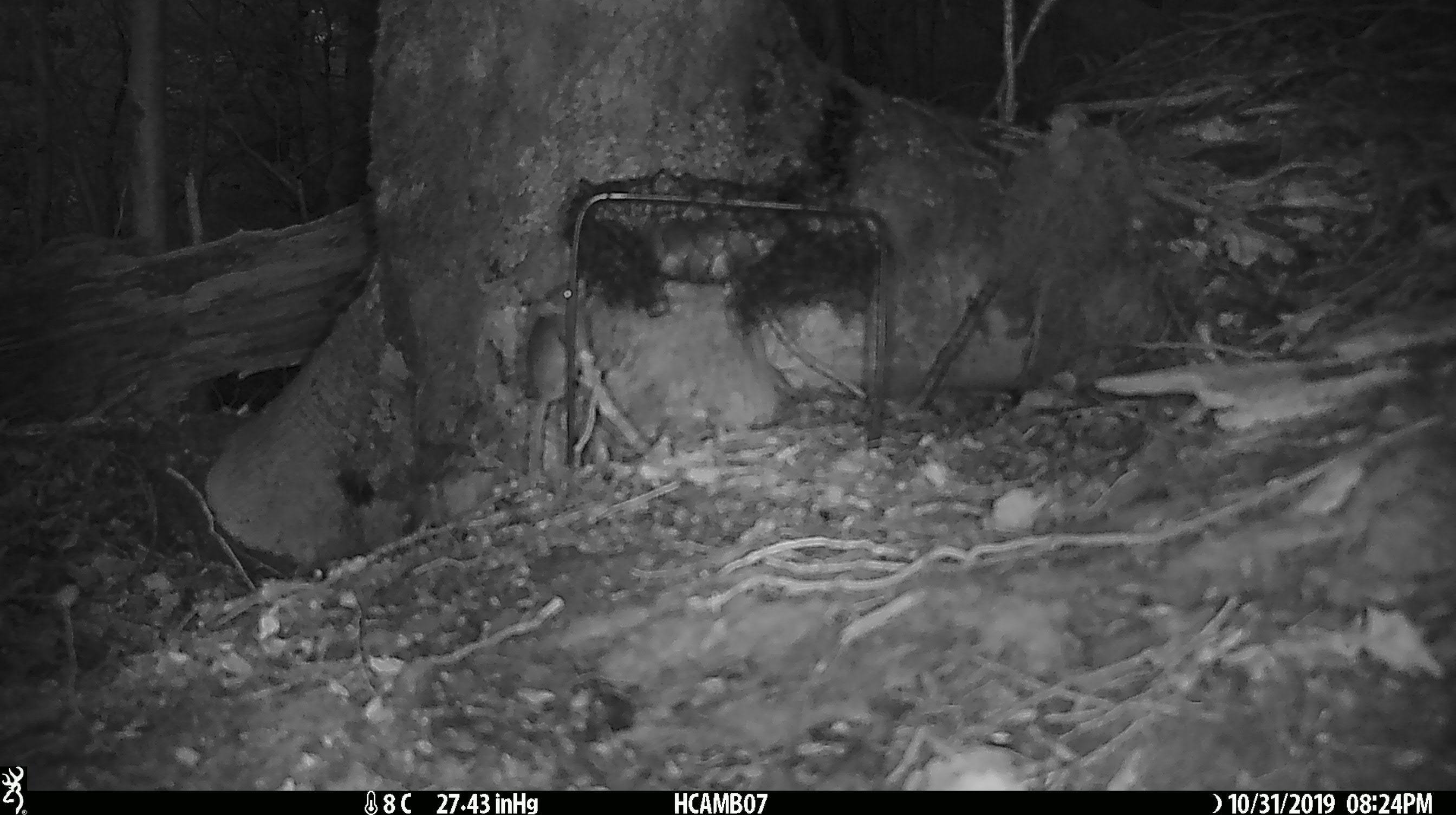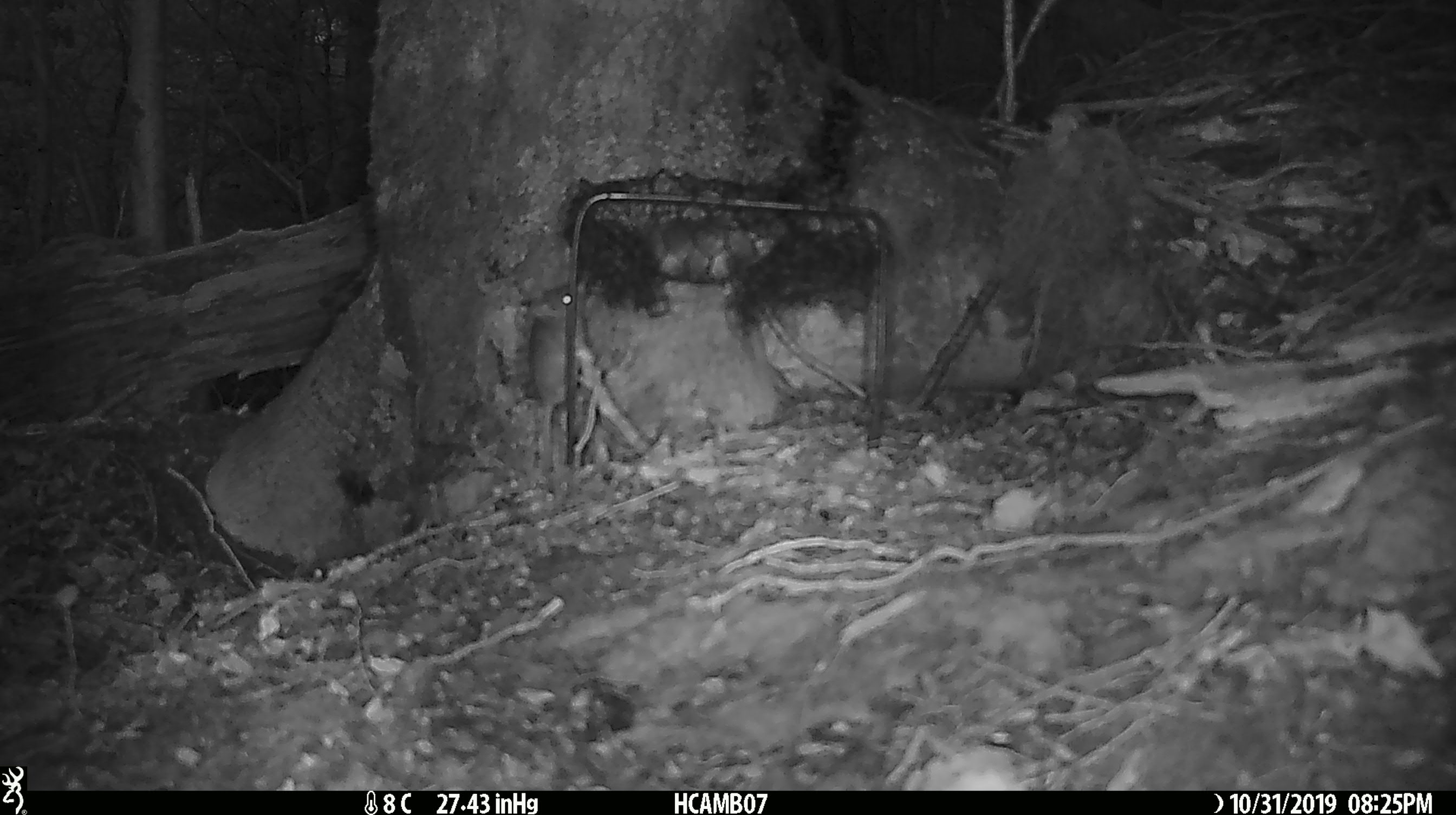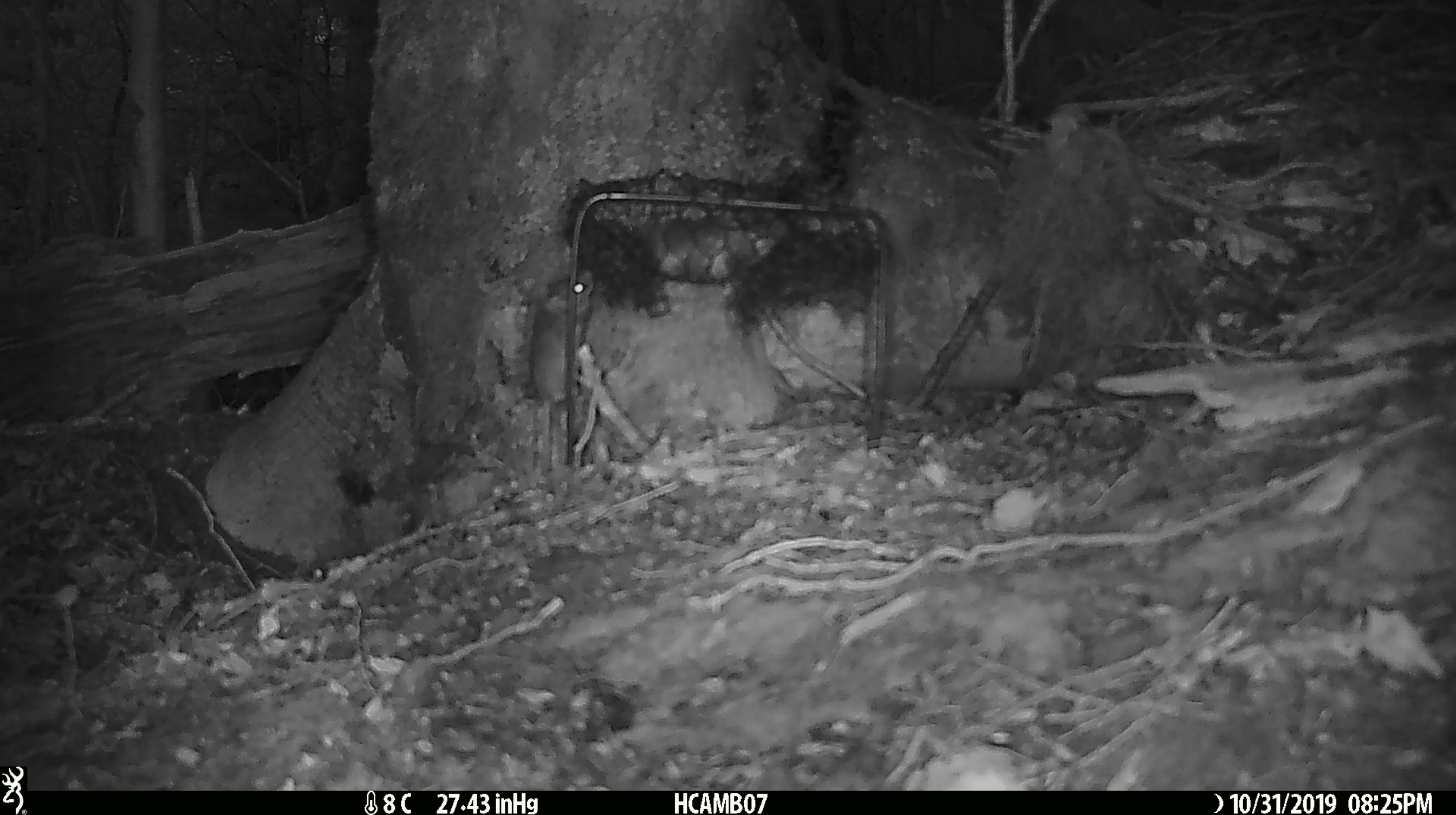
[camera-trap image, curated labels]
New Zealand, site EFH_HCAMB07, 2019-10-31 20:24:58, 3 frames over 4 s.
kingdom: Animalia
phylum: Chordata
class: Mammalia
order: Rodentia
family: Muridae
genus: Mus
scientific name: Mus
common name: mouse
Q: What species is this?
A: Mouse (Mus).